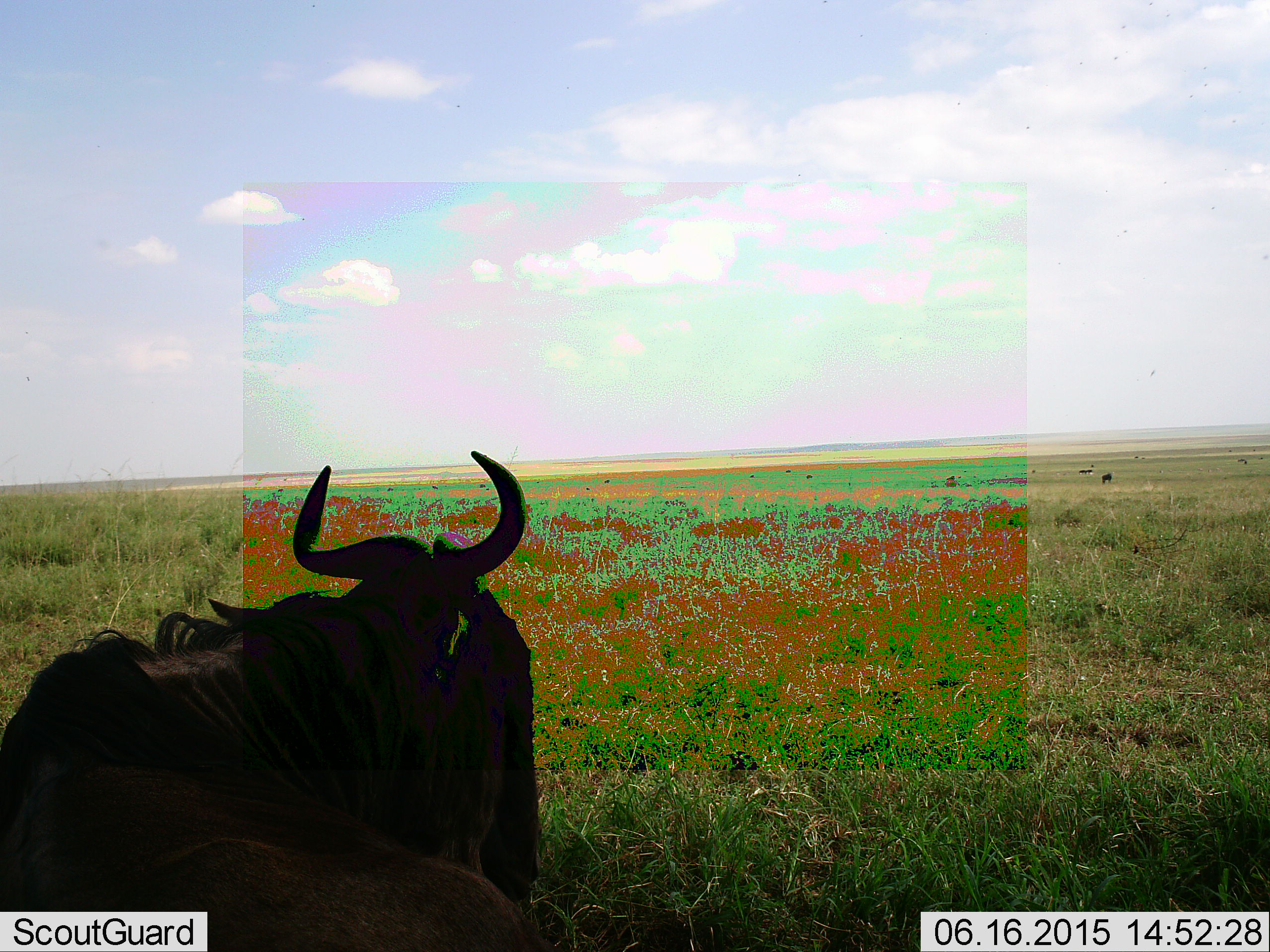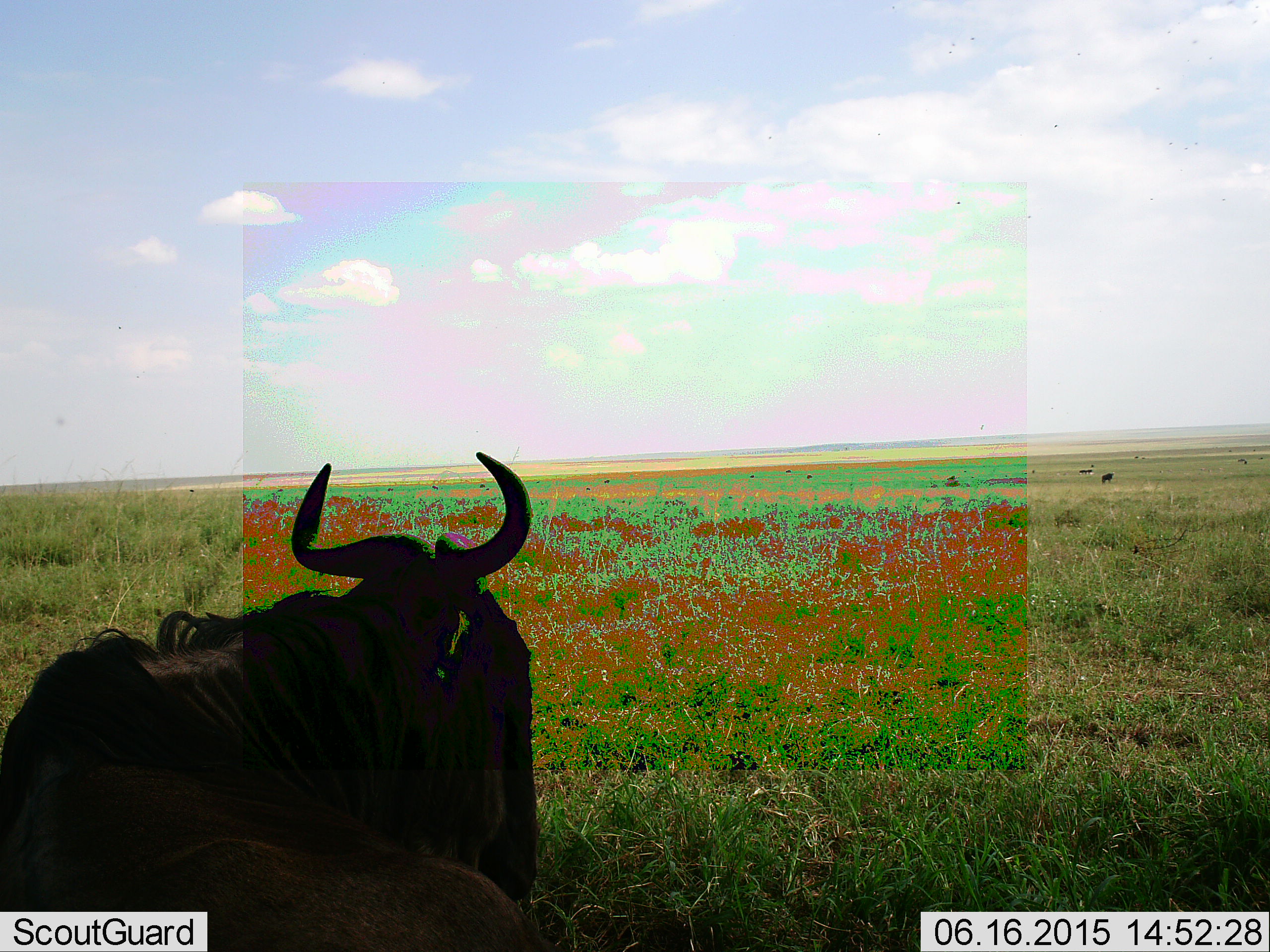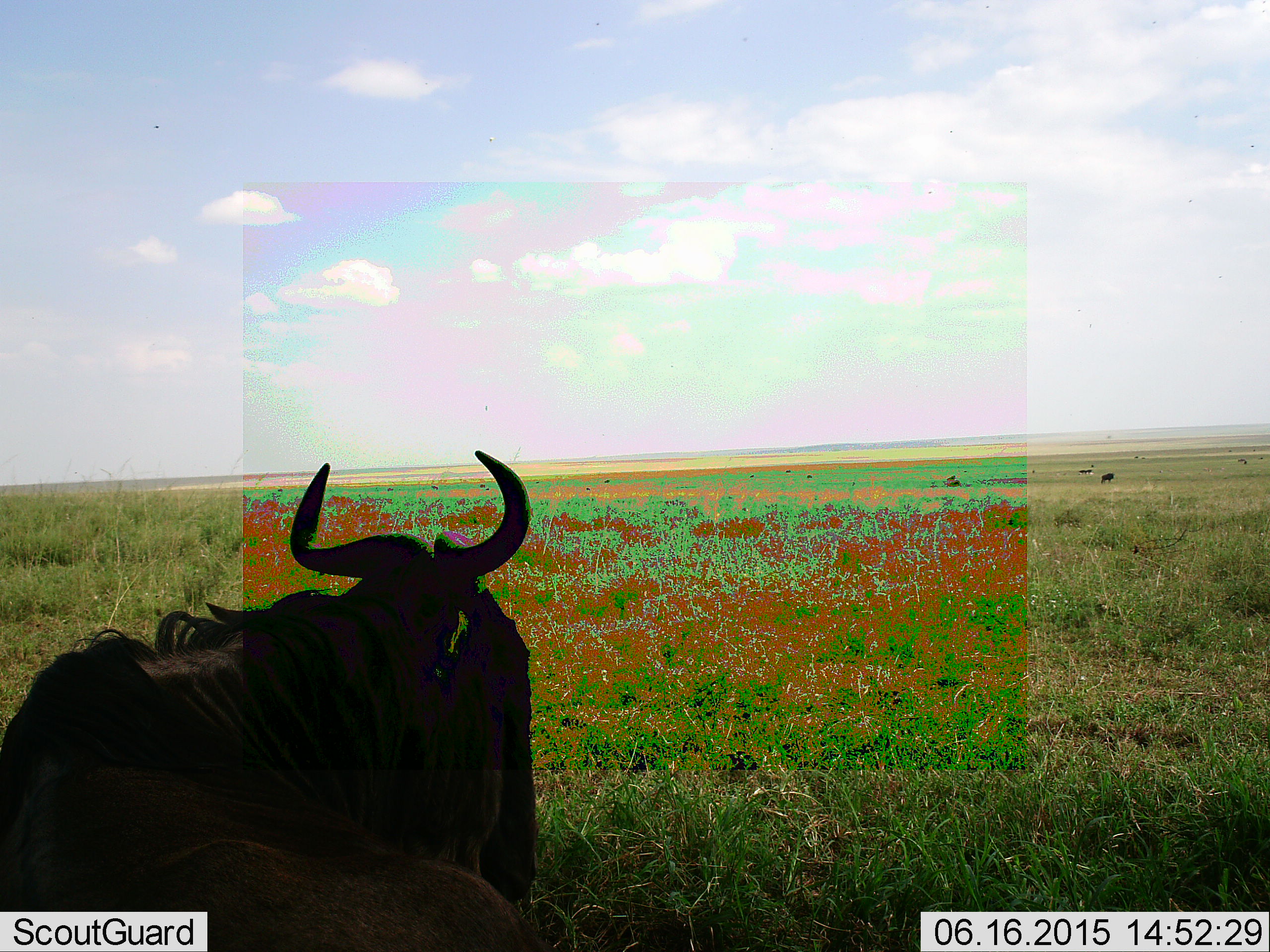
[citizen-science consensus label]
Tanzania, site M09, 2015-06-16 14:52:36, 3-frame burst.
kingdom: Animalia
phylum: Chordata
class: Mammalia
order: Artiodactyla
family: Bovidae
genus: Connochaetes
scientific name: Connochaetes taurinus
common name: blue wildebeest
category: wildebeest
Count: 1.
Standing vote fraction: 60%.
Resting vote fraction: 60%.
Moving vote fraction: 0%.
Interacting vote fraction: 0%.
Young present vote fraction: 0%.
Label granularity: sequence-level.